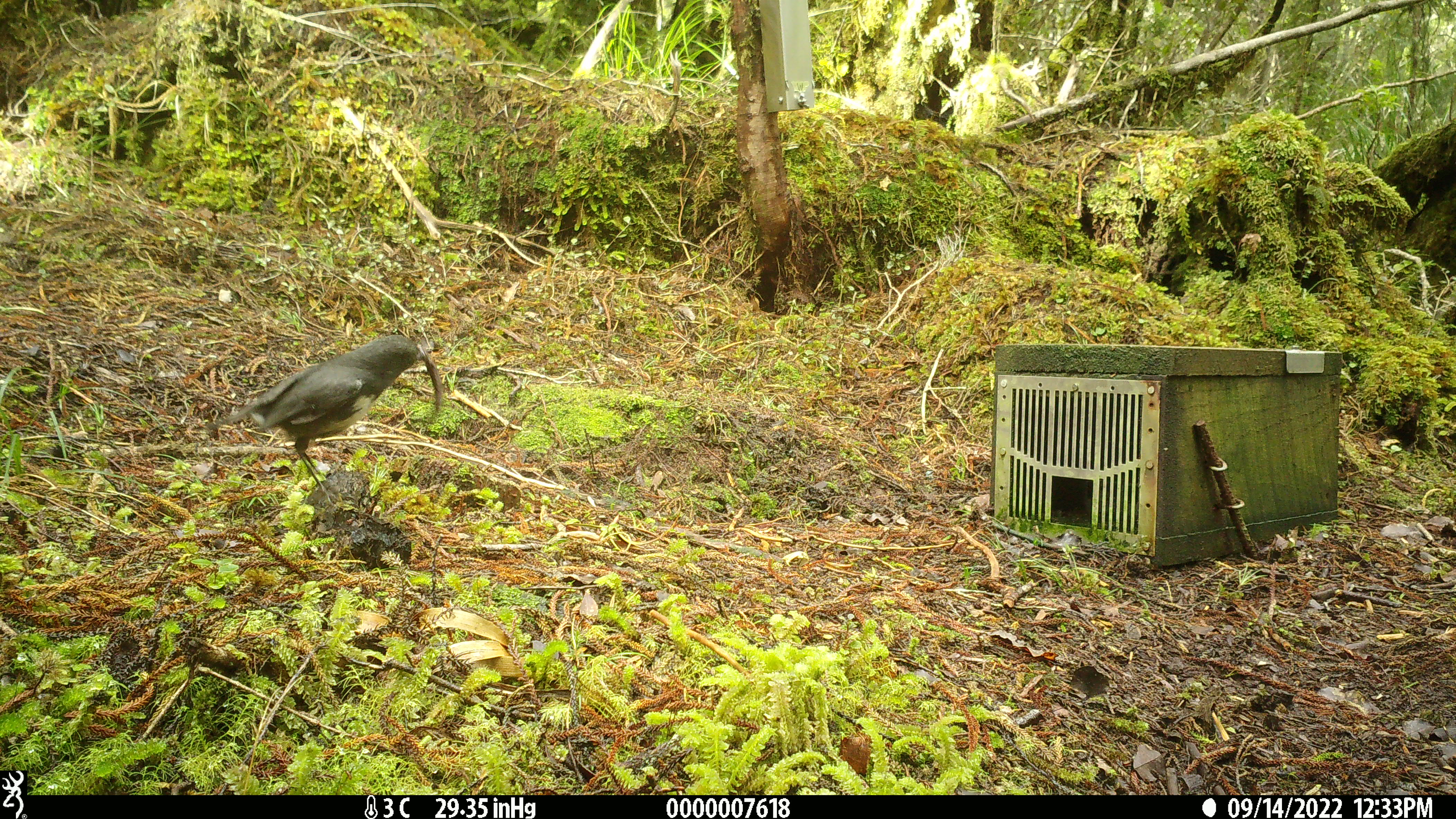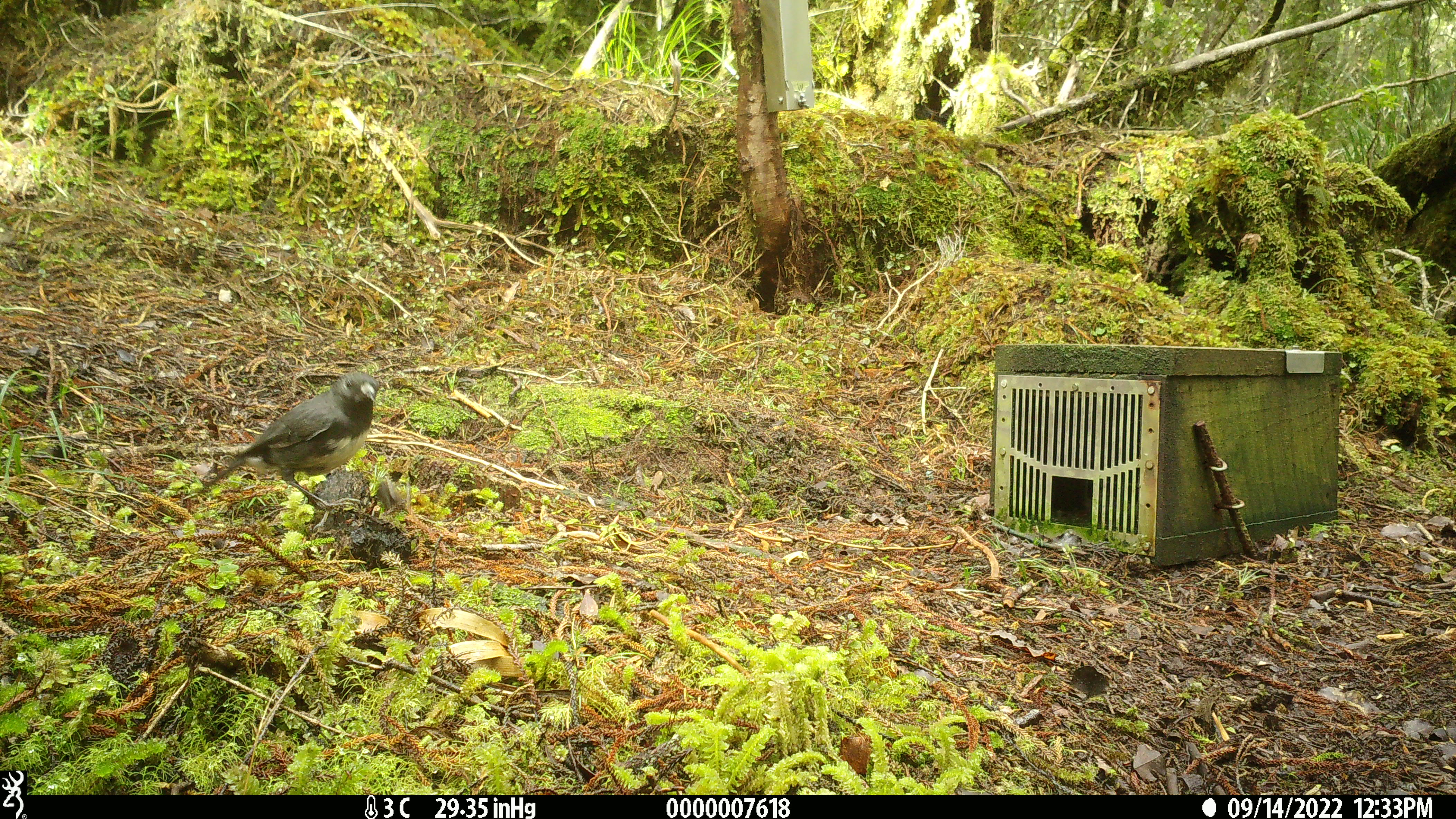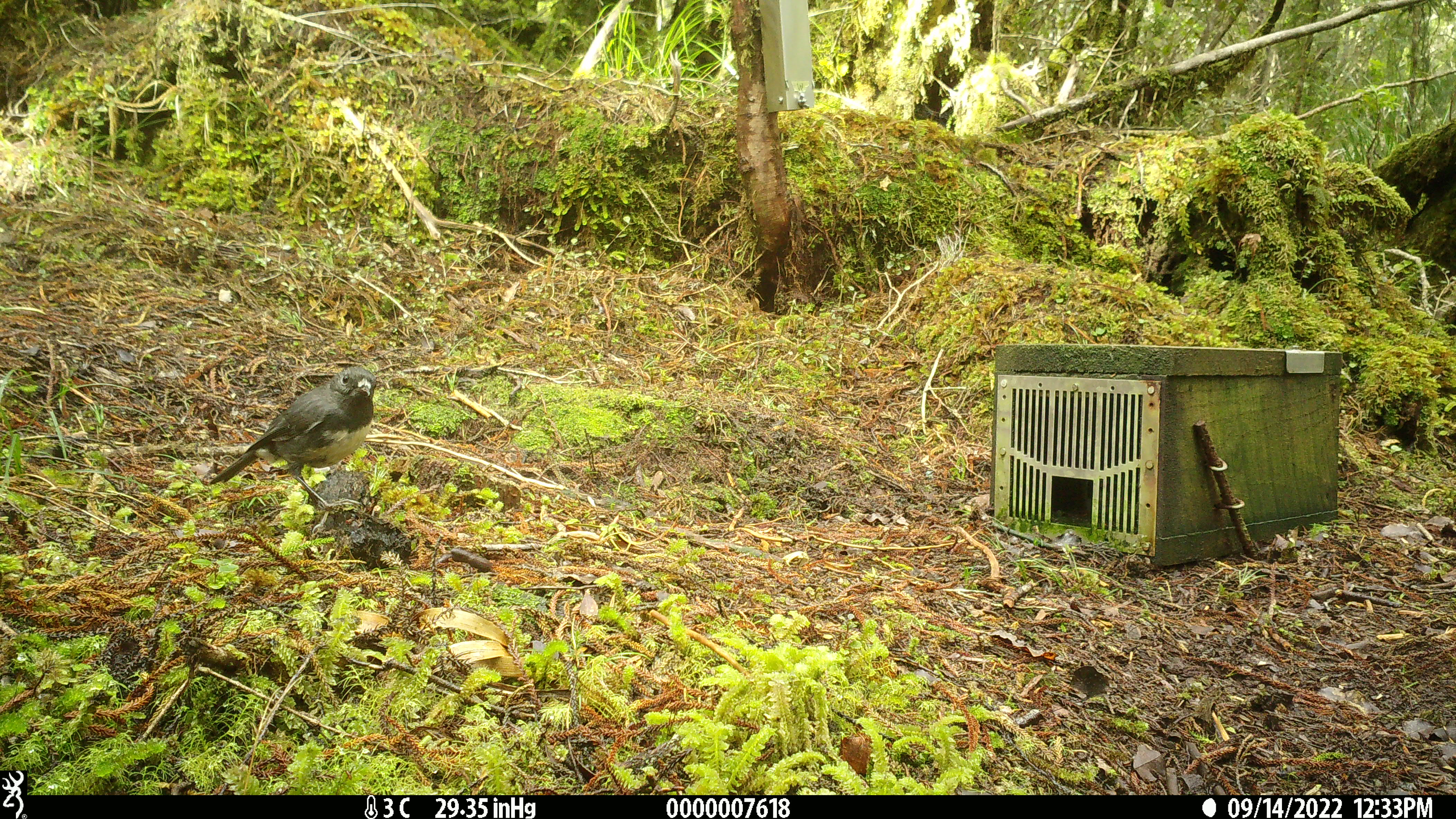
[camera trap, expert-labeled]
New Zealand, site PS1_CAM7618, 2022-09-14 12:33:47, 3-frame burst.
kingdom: Animalia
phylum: Chordata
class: Aves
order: Passeriformes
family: Petroicidae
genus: Petroica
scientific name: Petroica australis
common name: new zealand robin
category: robin